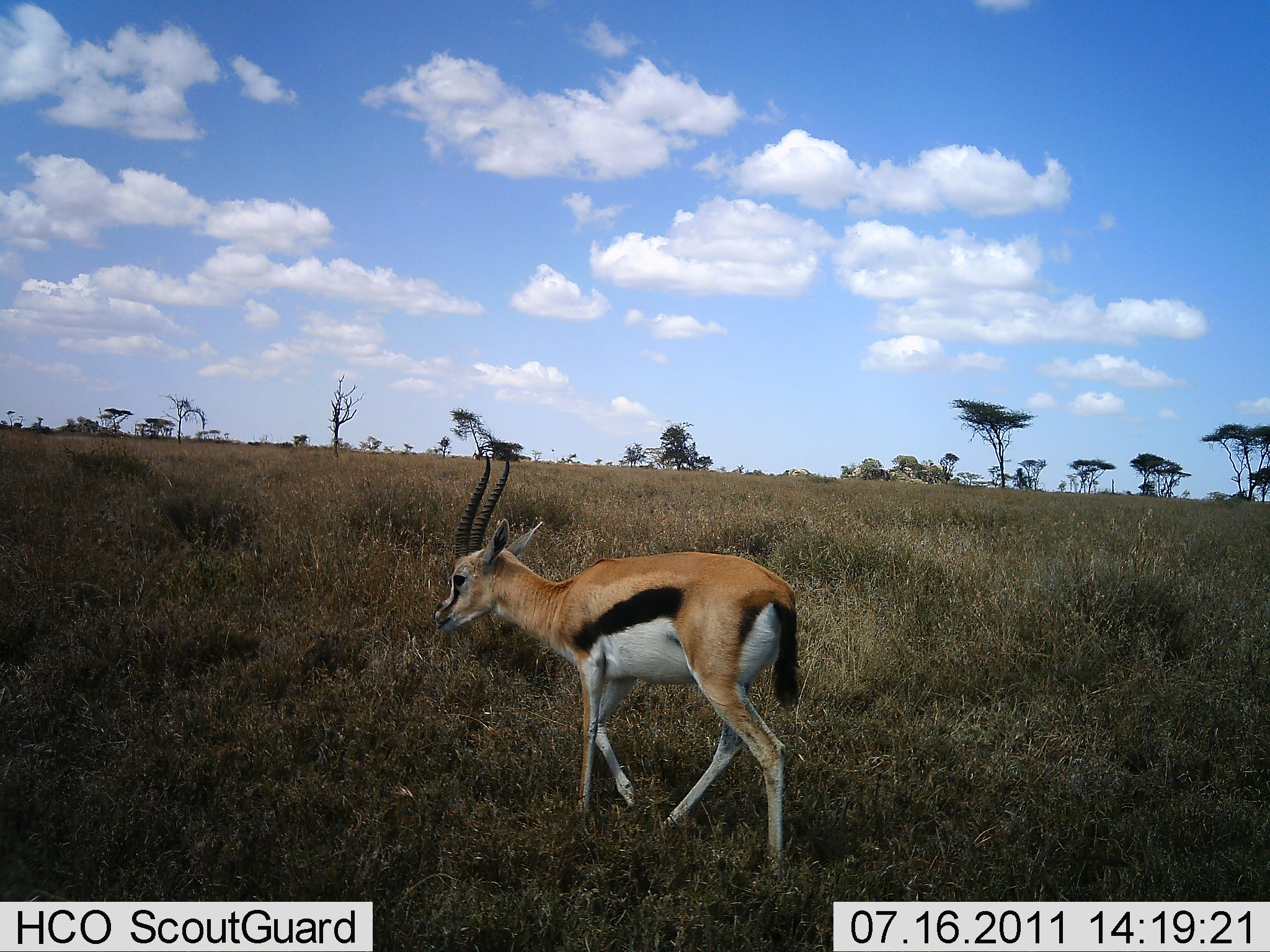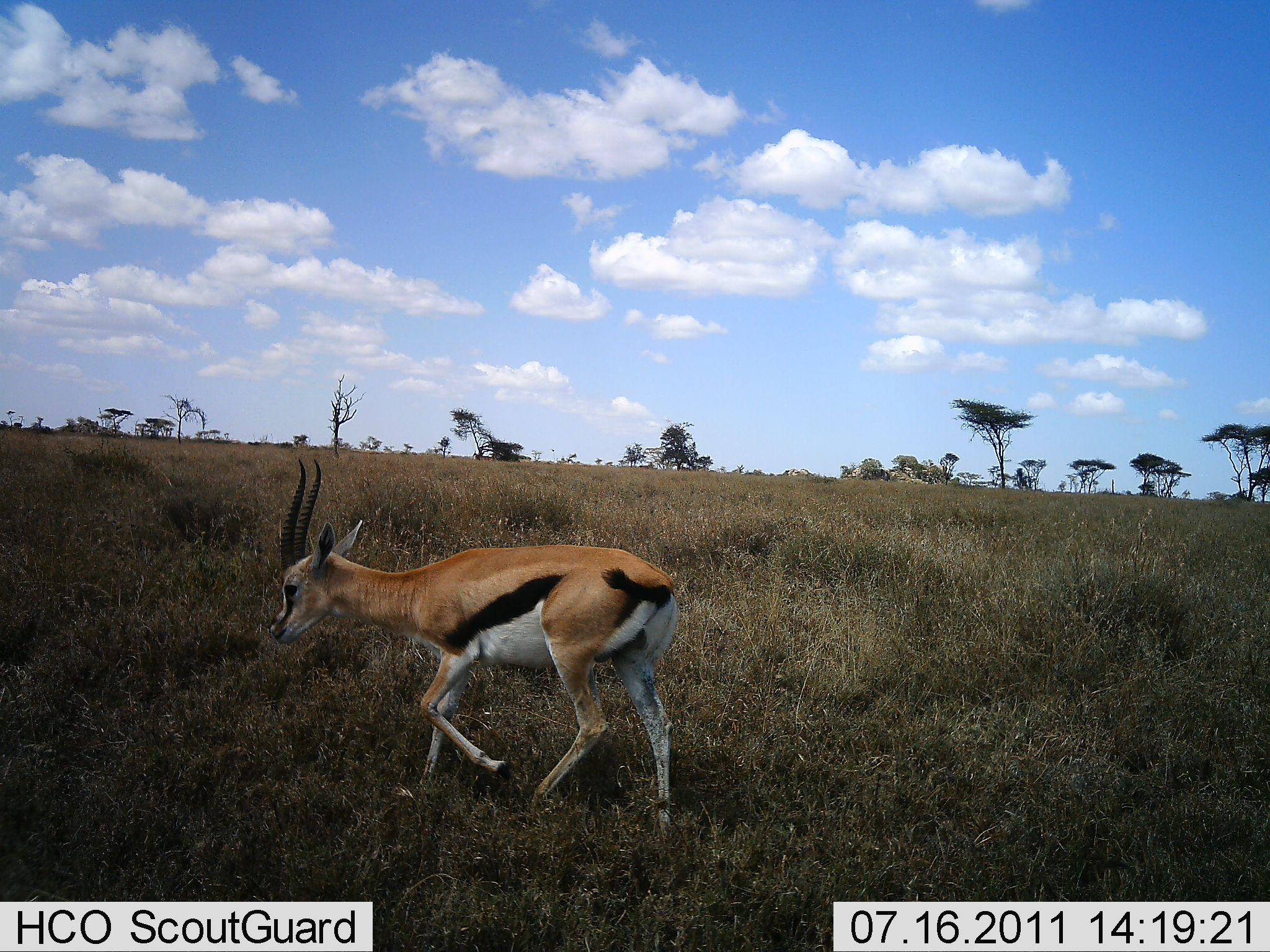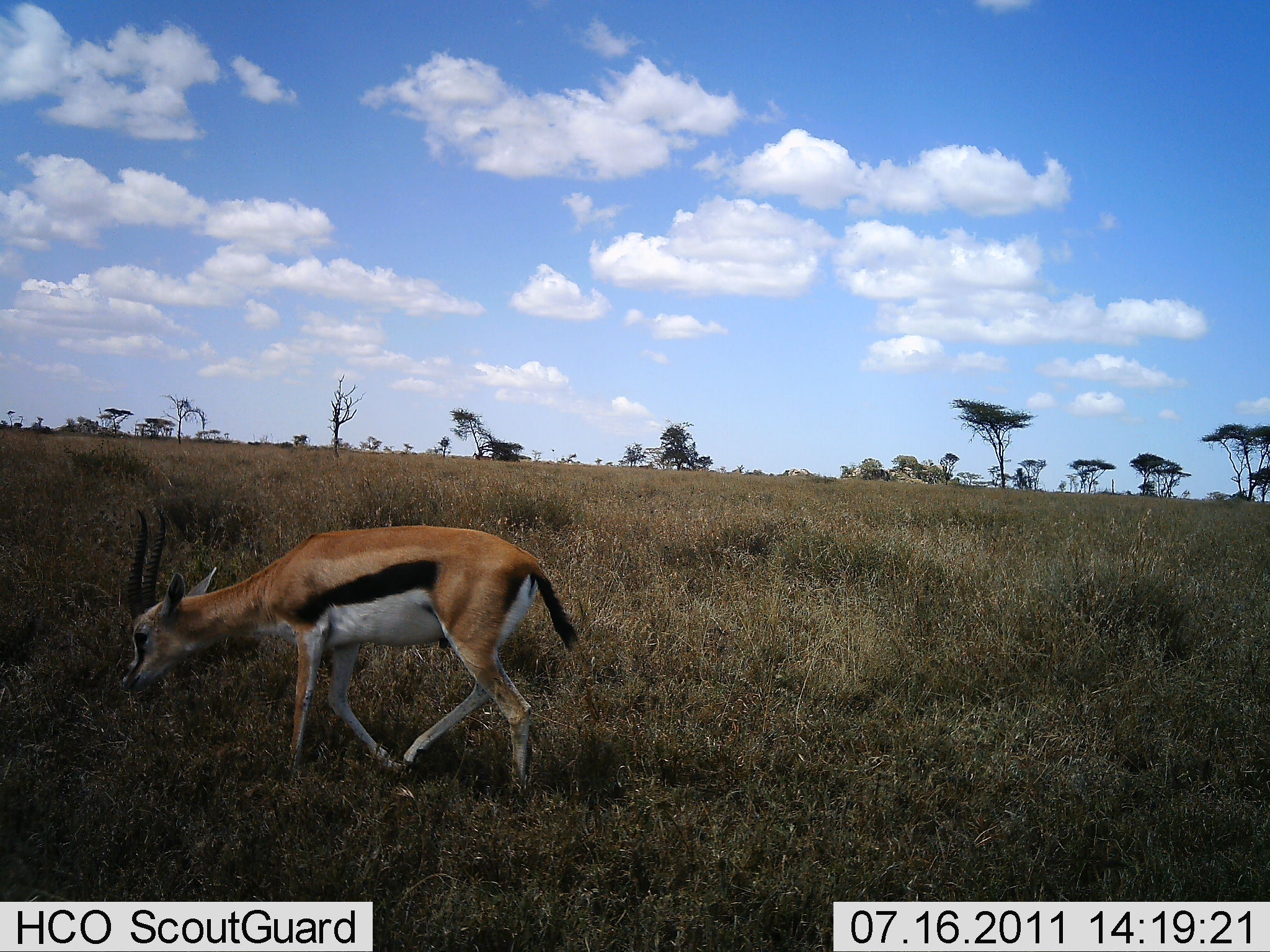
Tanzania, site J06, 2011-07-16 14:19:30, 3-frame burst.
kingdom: Animalia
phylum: Chordata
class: Mammalia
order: Artiodactyla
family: Bovidae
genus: Eudorcas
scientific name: Eudorcas thomsonii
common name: thomson's gazelle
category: gazellethomsons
Gazellethomsons (thomson's gazelle) (Eudorcas thomsonii), count 1. Behavior (volunteer vote fractions): standing 33%, resting 0%, moving 78%, interacting 0%. Young present (vote fraction): 0%. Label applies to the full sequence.